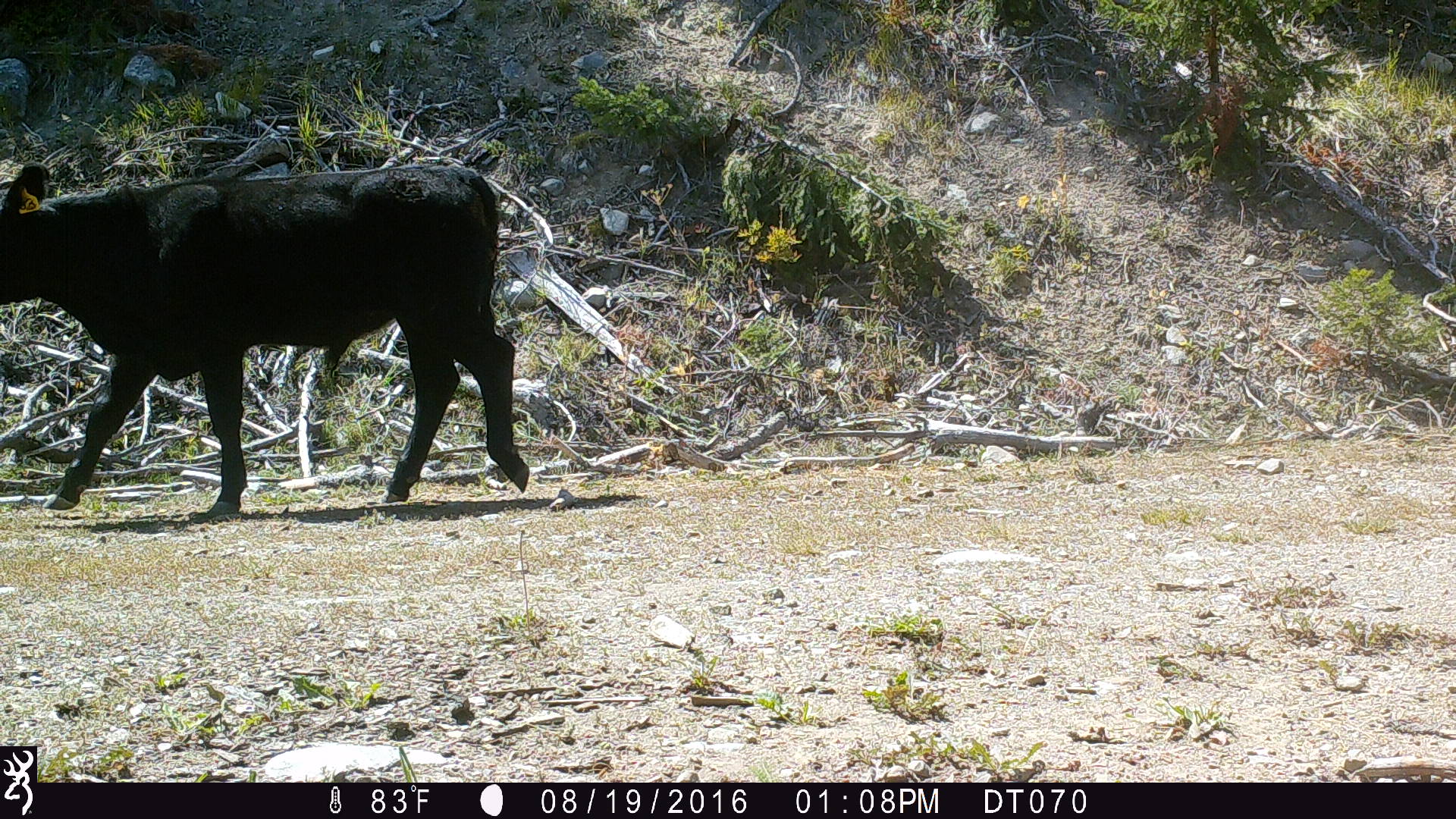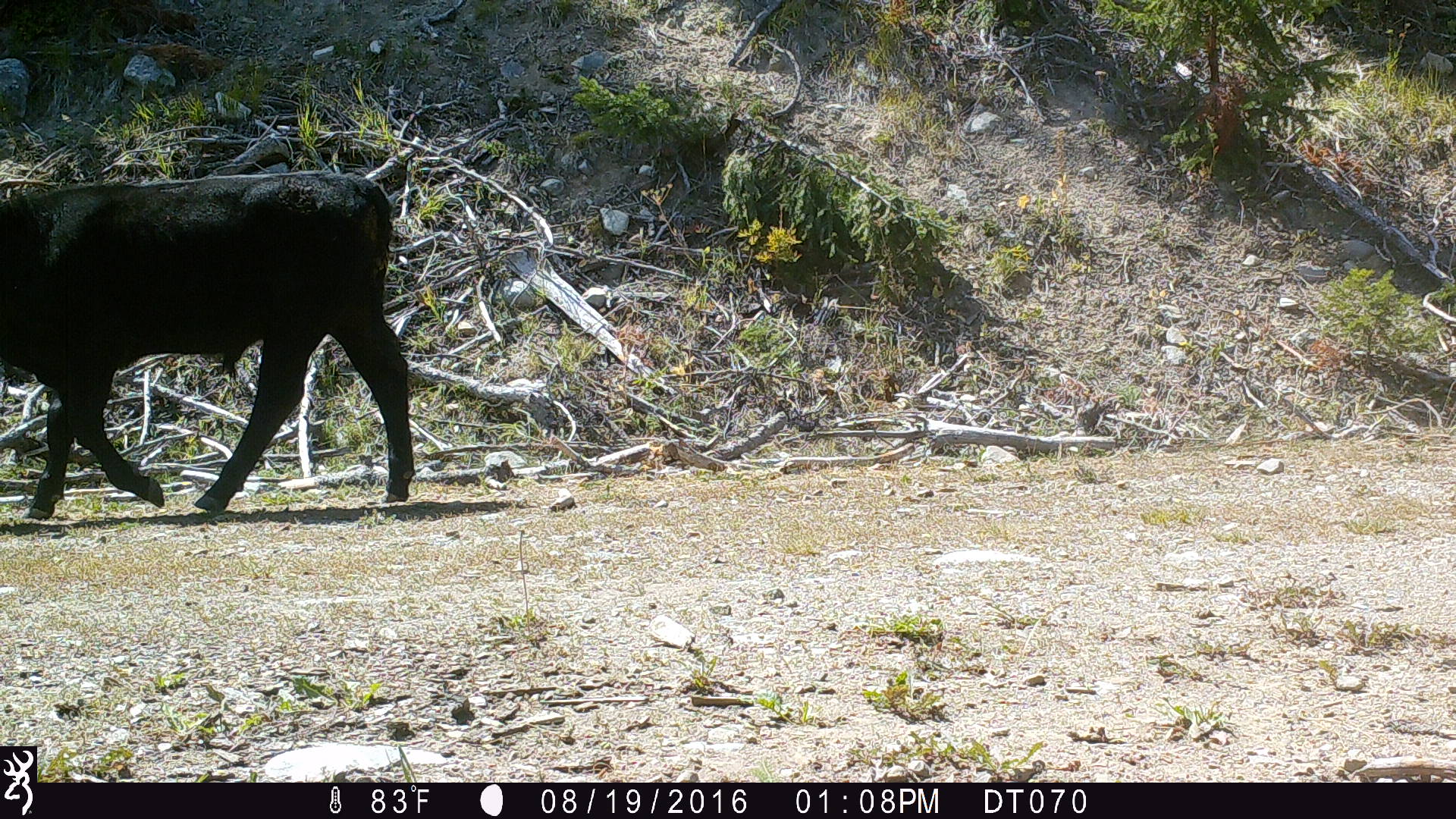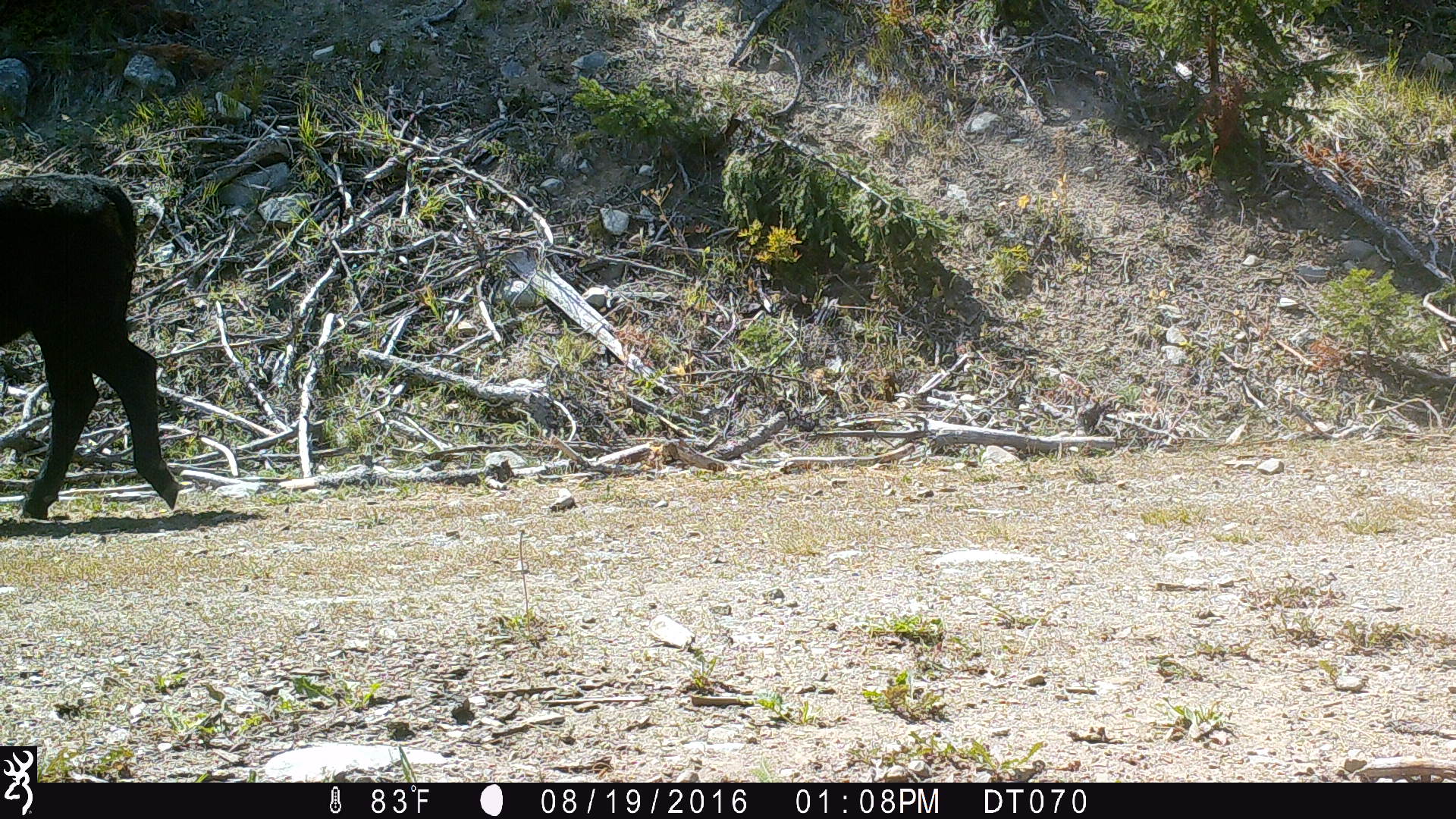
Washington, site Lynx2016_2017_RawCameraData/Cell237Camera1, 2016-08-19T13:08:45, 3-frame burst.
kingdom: Animalia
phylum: Chordata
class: Mammalia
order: Artiodactyla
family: Bovidae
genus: Bos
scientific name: Bos taurus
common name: domestic cattle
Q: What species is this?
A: Domestic cattle (Bos taurus).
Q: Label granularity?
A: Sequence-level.